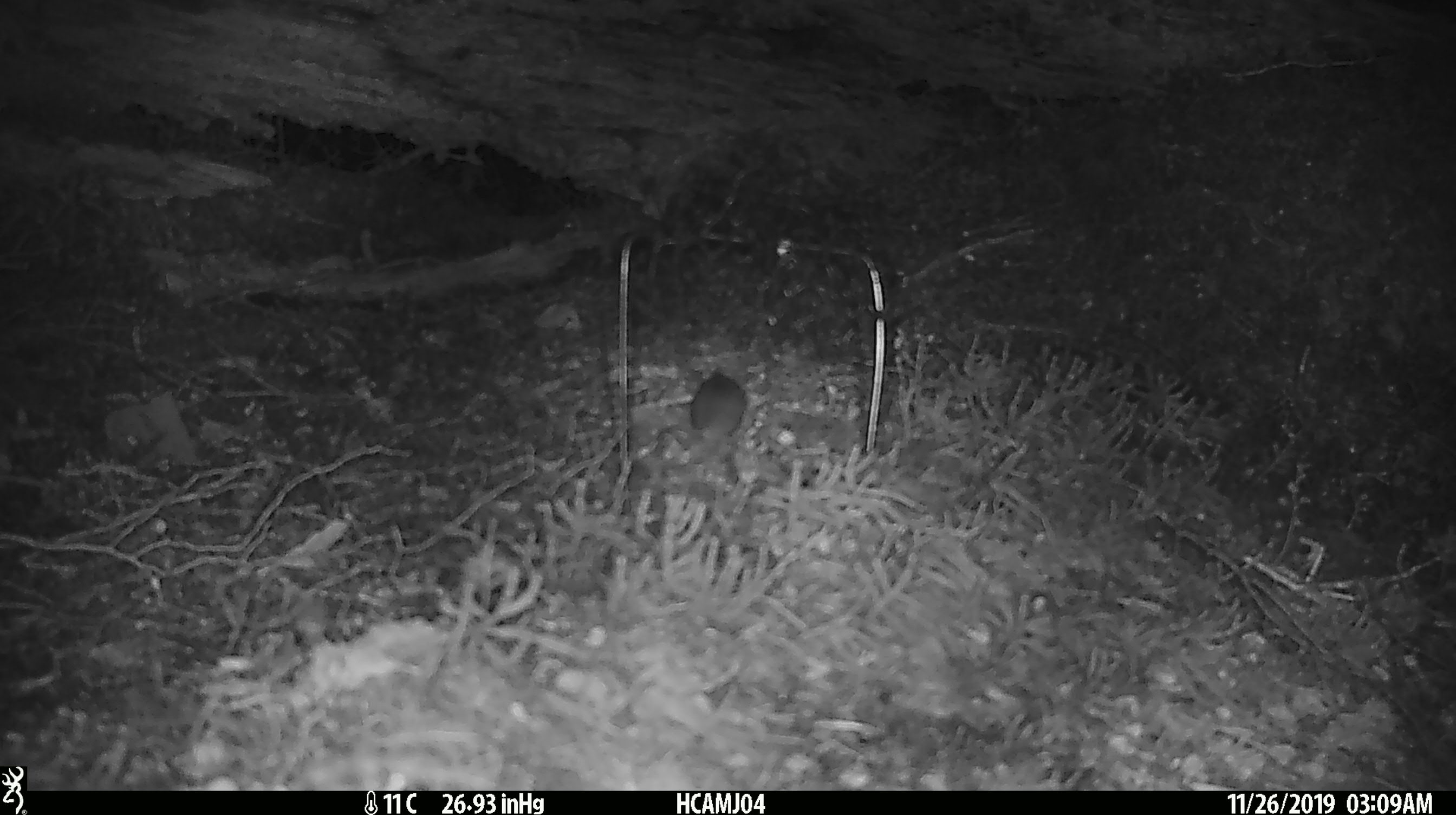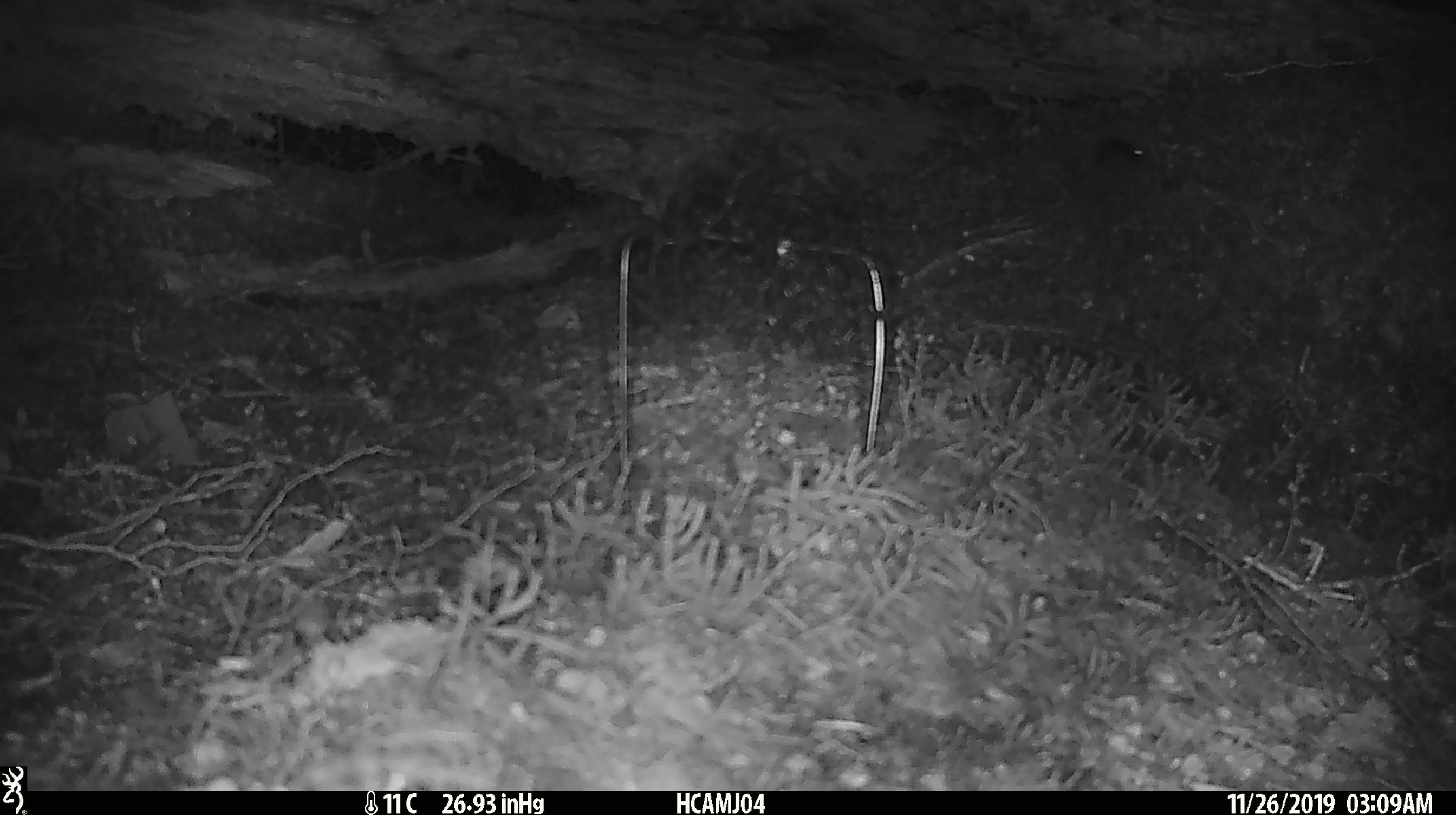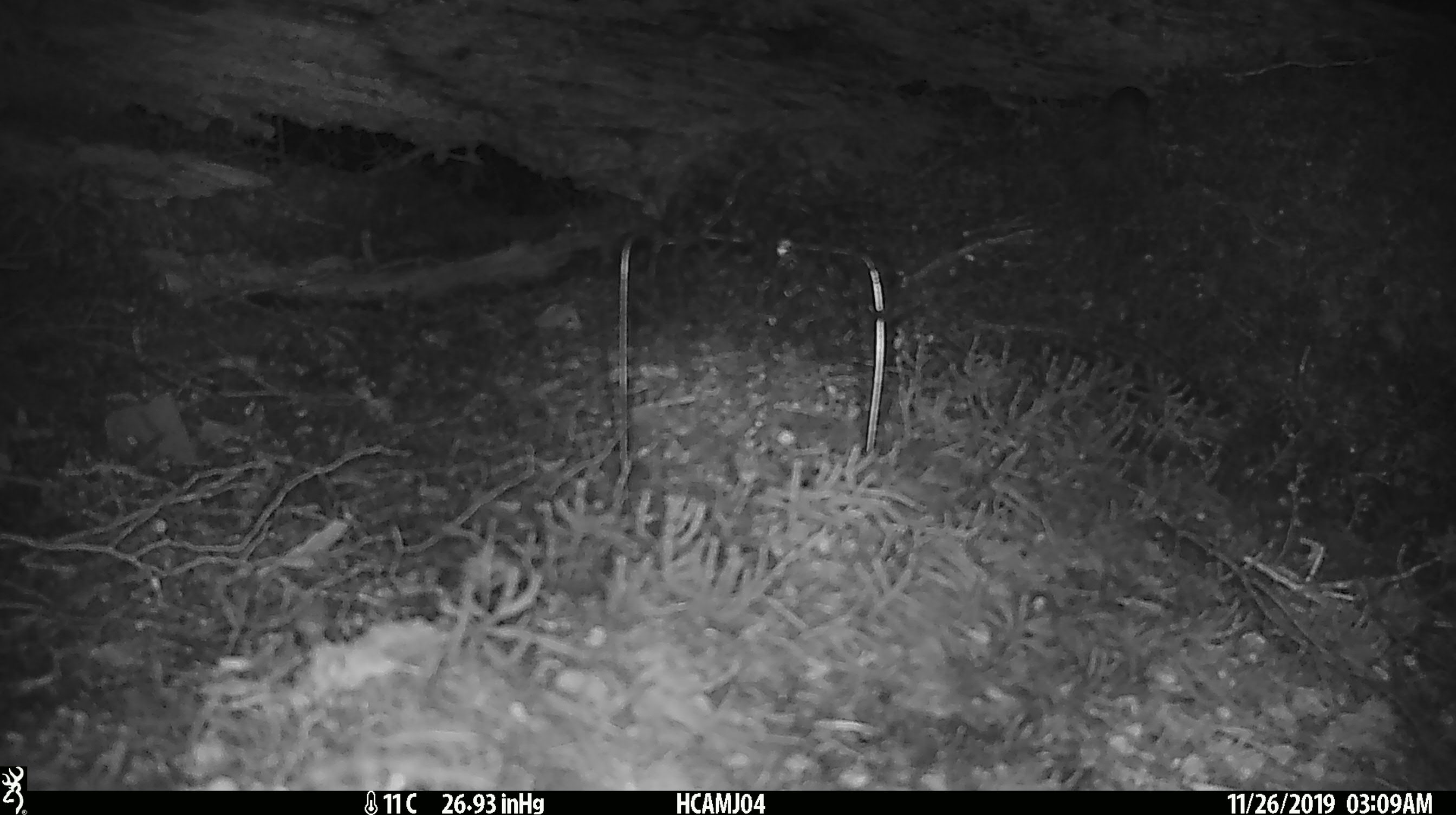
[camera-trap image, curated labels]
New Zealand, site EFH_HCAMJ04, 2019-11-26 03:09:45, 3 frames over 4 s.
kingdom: Animalia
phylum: Chordata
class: Mammalia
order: Rodentia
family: Muridae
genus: Mus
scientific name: Mus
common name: mouse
Mouse (Mus).